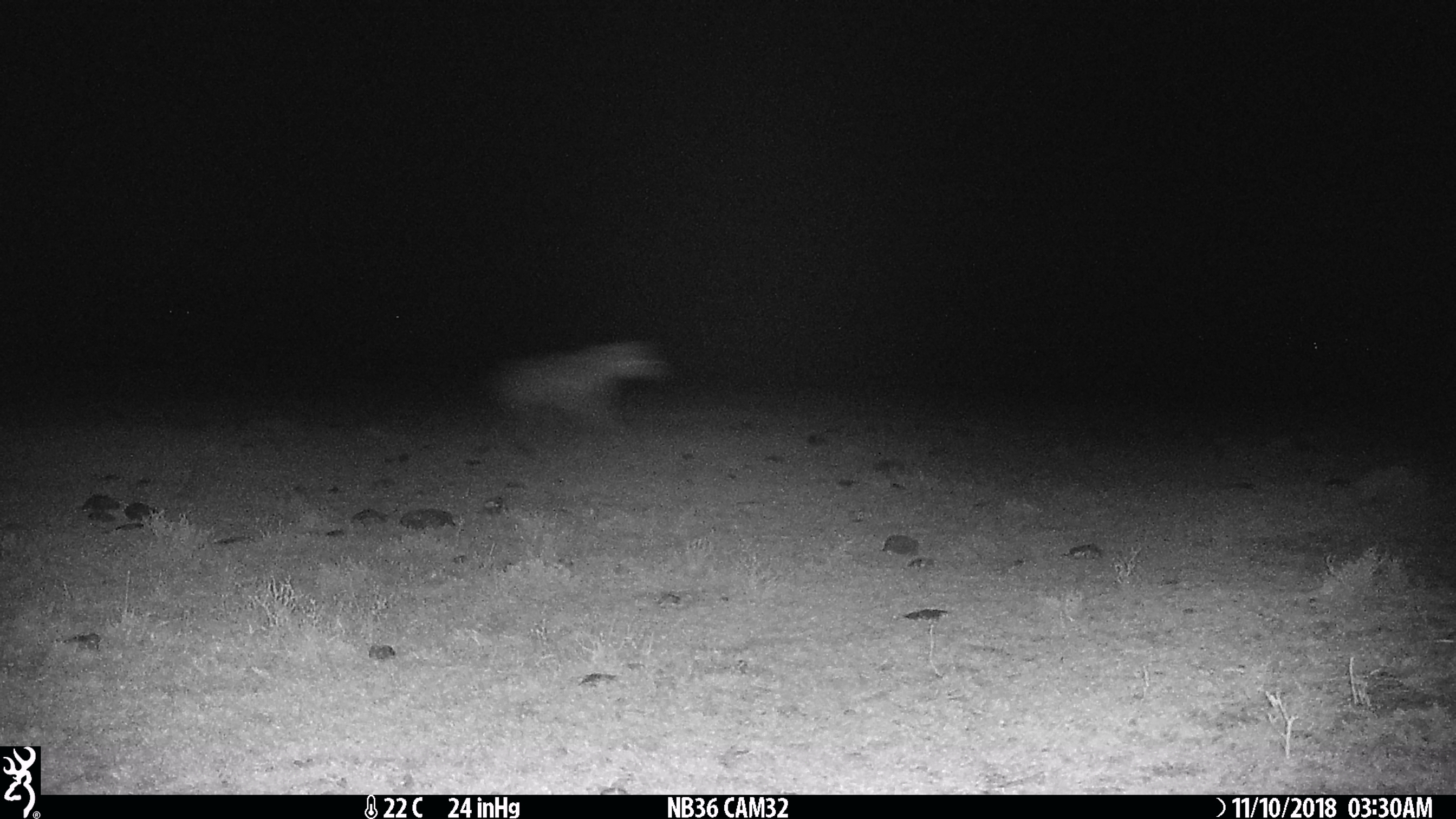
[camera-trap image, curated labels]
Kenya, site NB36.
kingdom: Animalia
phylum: Chordata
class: Mammalia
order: Carnivora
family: Hyaenidae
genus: Crocuta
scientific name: Crocuta crocuta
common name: spotted hyena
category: hyena spotted